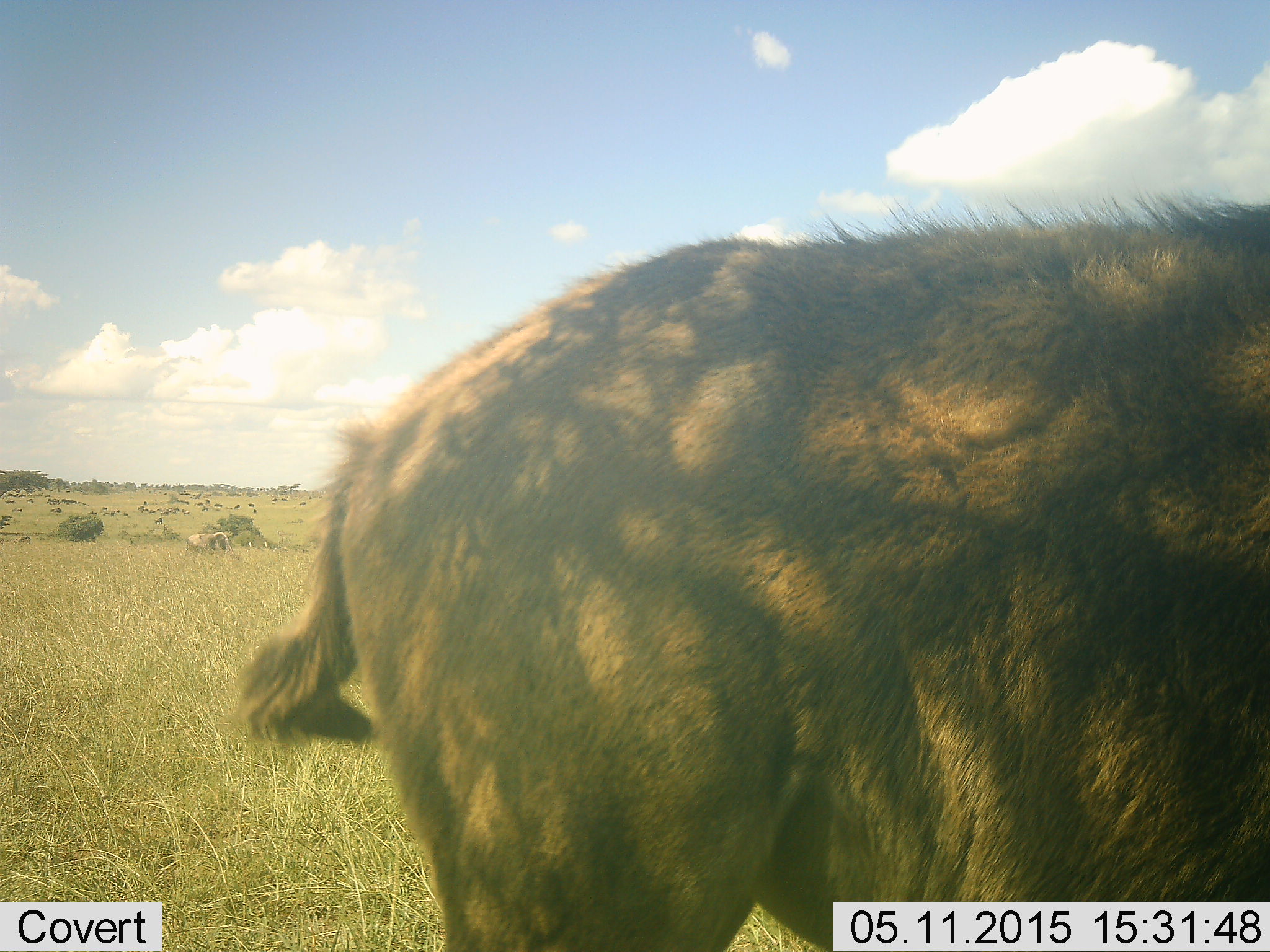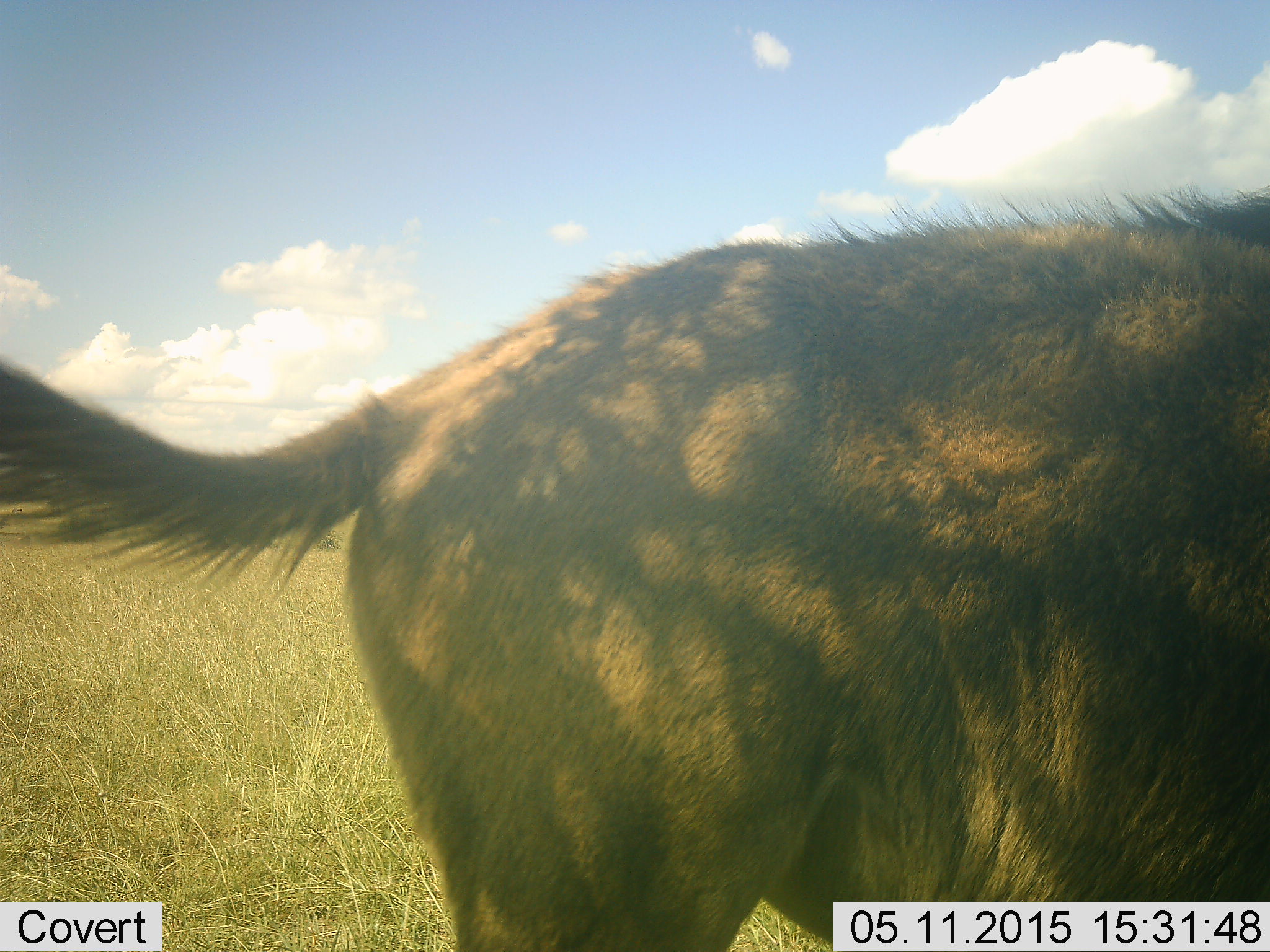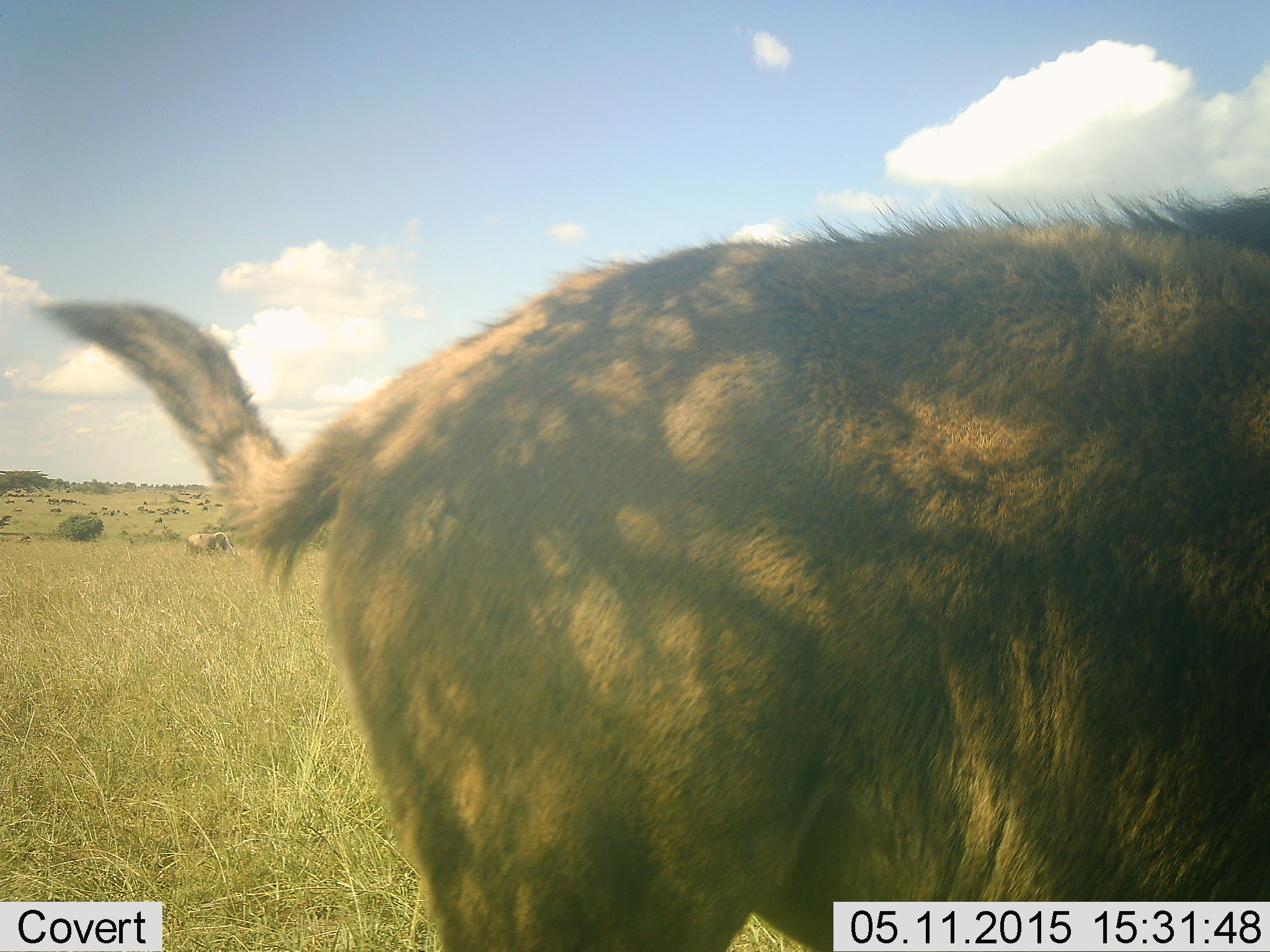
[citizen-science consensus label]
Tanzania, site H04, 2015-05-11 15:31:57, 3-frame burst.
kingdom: Animalia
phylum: Chordata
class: Mammalia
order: Artiodactyla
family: Bovidae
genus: Connochaetes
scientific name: Connochaetes taurinus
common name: blue wildebeest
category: wildebeest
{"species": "wildebeest (blue wildebeest) (Connochaetes taurinus)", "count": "1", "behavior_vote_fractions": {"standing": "80%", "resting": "0%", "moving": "20%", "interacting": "0%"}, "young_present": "40%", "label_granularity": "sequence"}